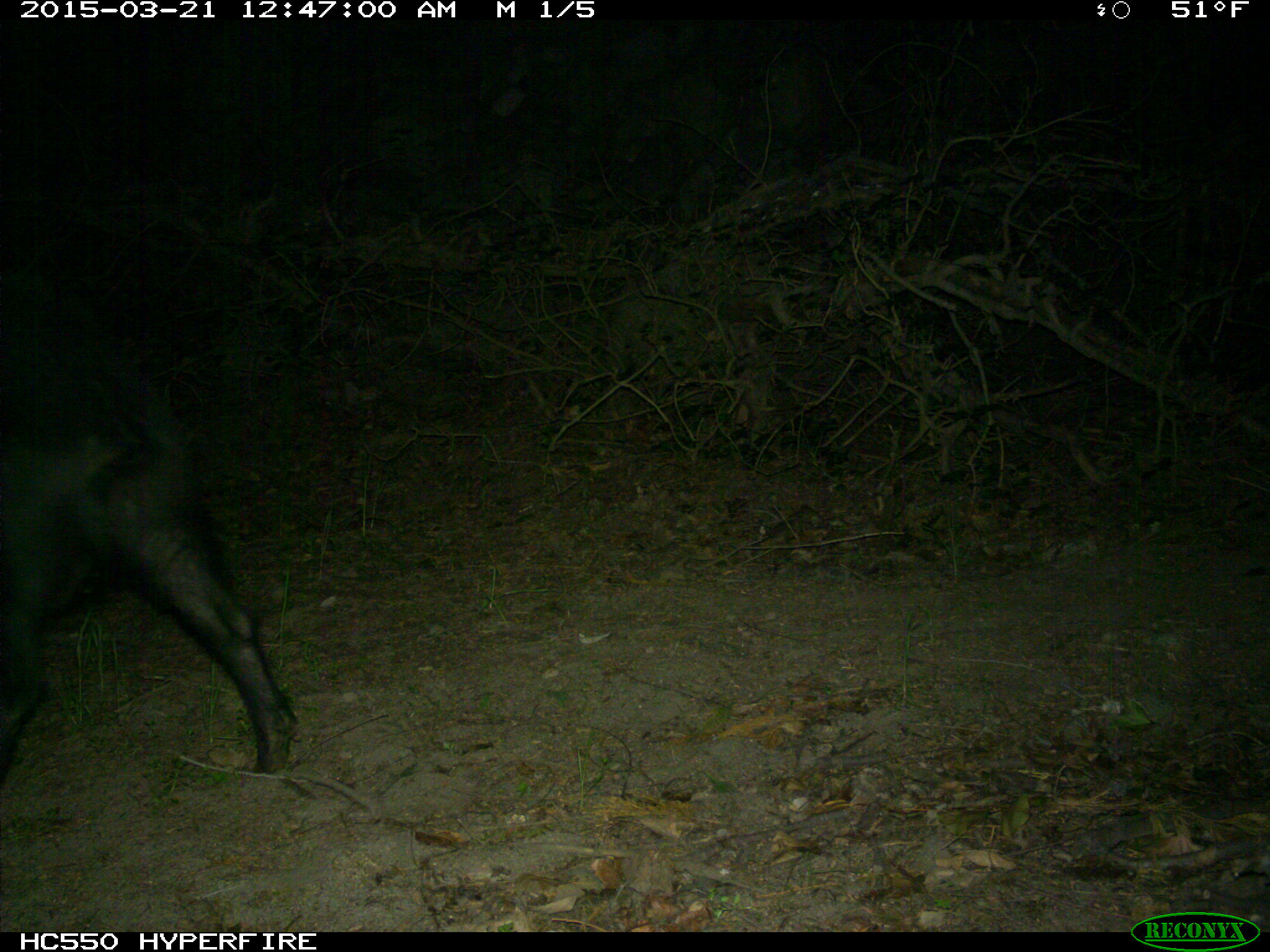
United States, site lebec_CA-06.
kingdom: Animalia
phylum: Chordata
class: Mammalia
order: Artiodactyla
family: Suidae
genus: Sus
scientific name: Sus scrofa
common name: wild boar